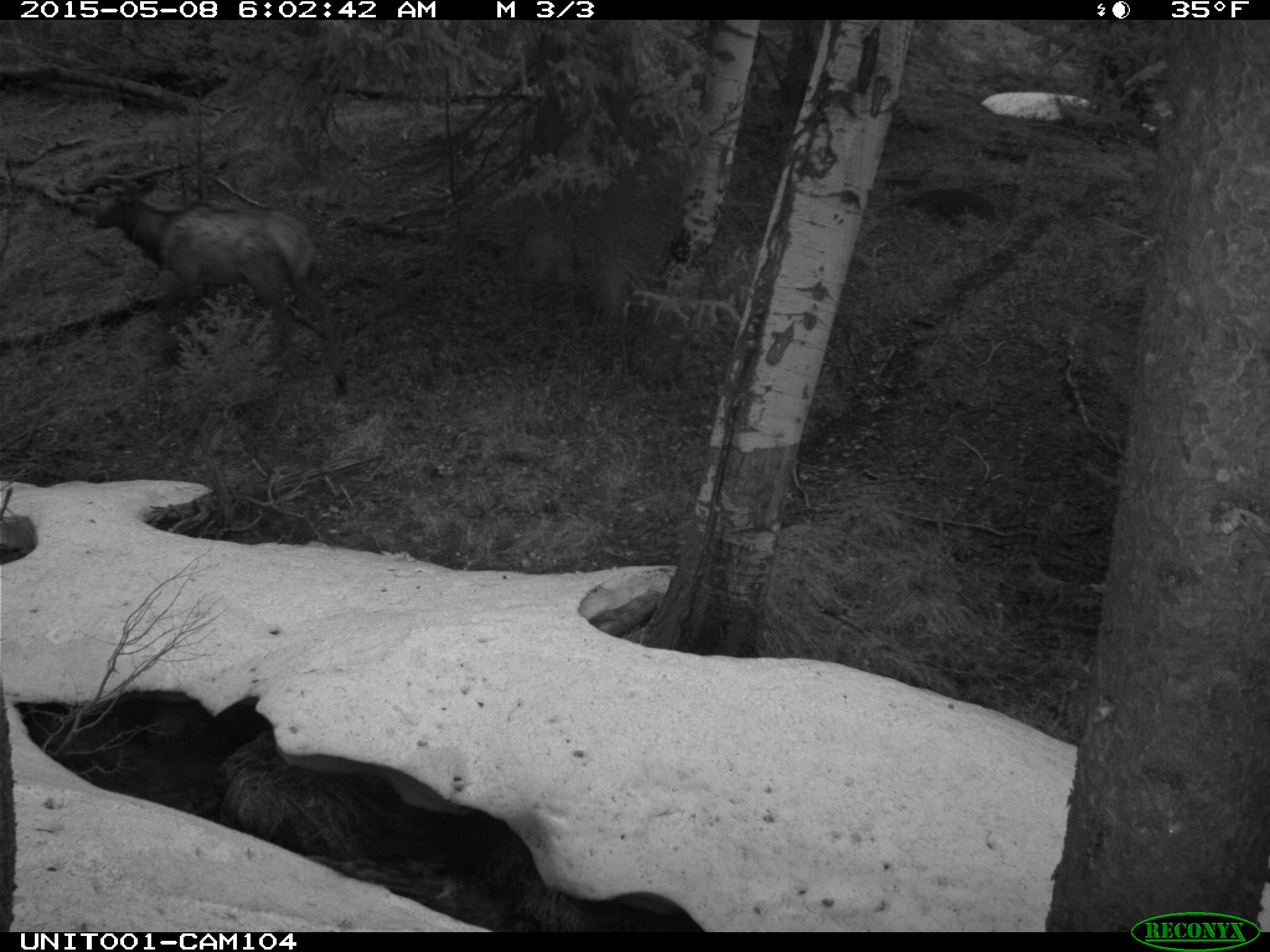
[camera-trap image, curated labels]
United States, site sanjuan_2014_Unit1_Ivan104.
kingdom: Animalia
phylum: Chordata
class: Mammalia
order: Artiodactyla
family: Cervidae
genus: Cervus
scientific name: Cervus elaphus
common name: red deer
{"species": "Cervus elaphus (red deer)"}